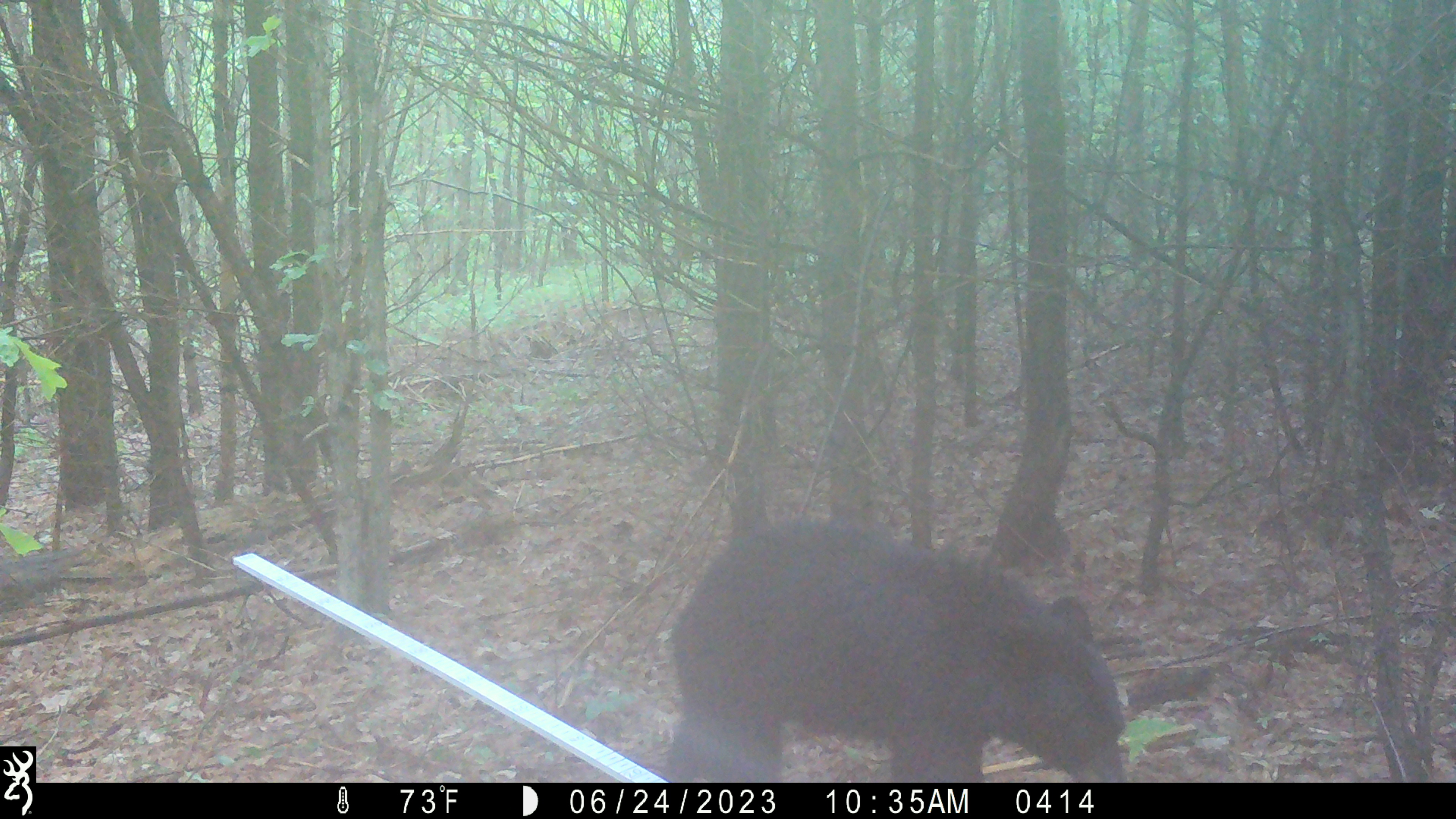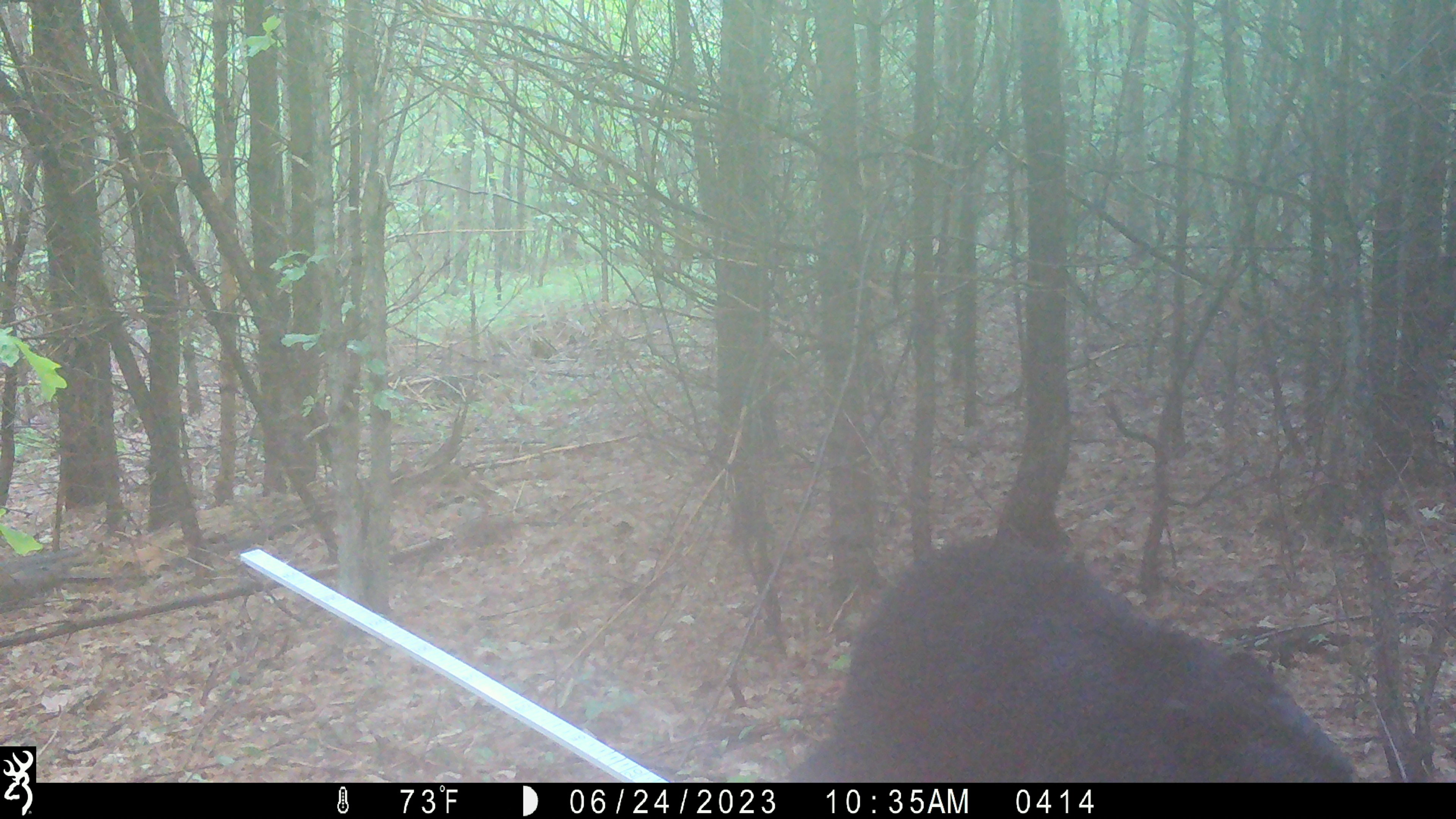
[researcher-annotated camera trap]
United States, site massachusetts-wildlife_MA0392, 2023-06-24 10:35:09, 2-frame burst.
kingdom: Animalia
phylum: Chordata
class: Mammalia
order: Carnivora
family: Ursidae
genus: Ursus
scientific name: Ursus americanus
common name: black bear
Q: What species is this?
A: Black bear (Ursus americanus).